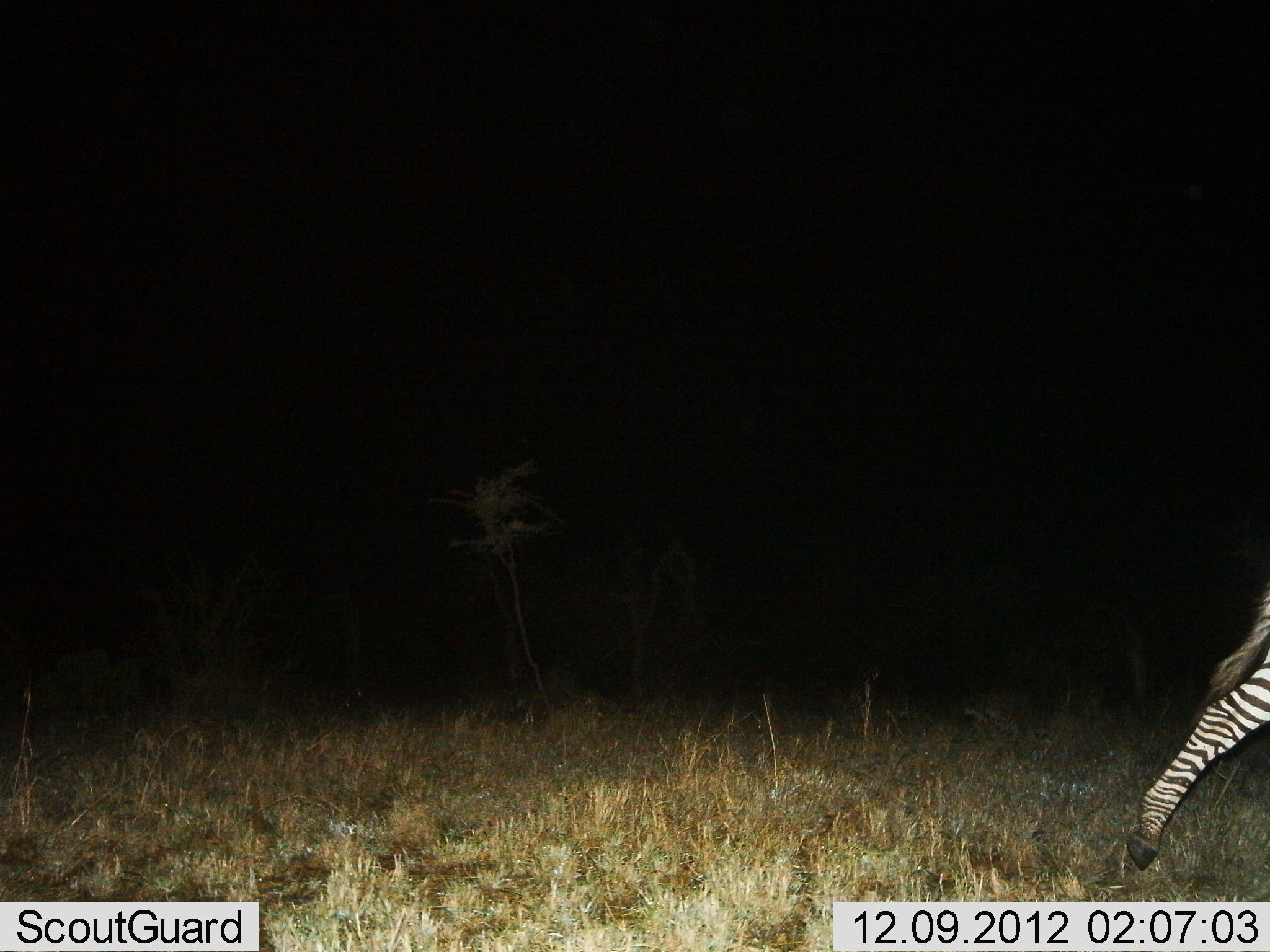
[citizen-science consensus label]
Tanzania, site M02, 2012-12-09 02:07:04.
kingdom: Animalia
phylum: Chordata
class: Mammalia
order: Perissodactyla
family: Equidae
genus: Equus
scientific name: Equus quagga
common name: plains zebra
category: zebra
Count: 1.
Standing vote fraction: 15%.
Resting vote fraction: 0%.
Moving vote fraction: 88%.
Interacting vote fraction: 0%.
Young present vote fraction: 0%.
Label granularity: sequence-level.